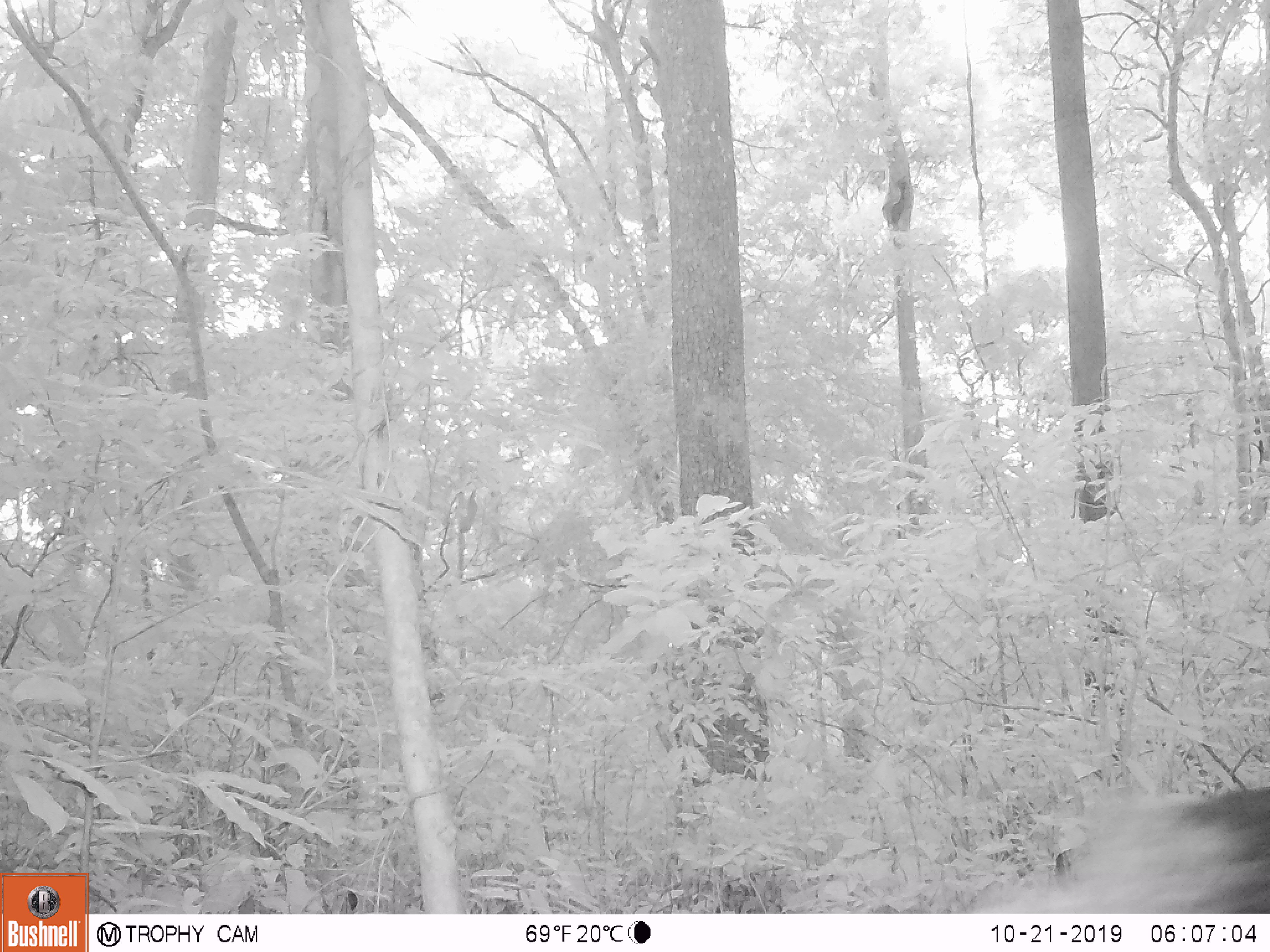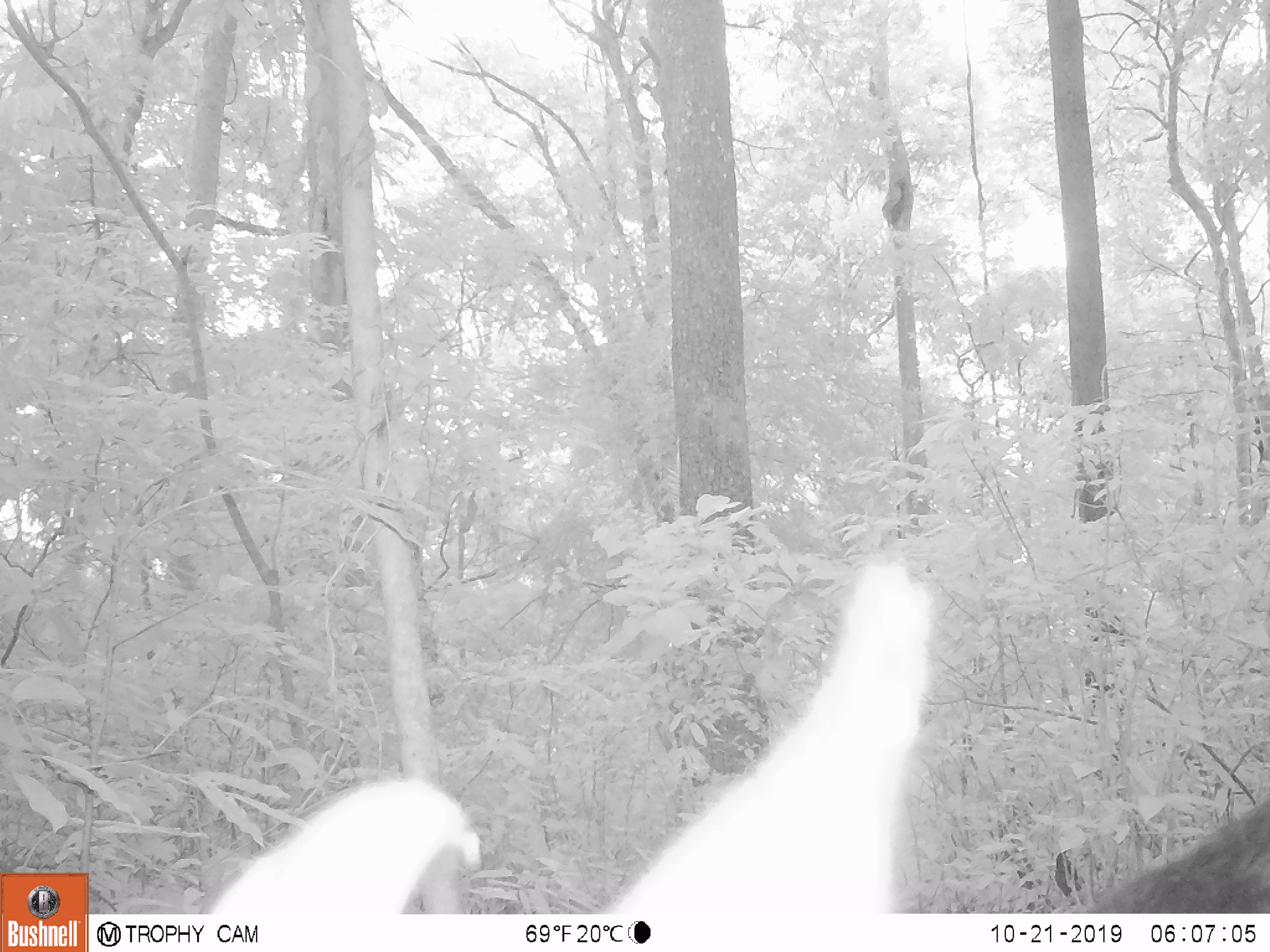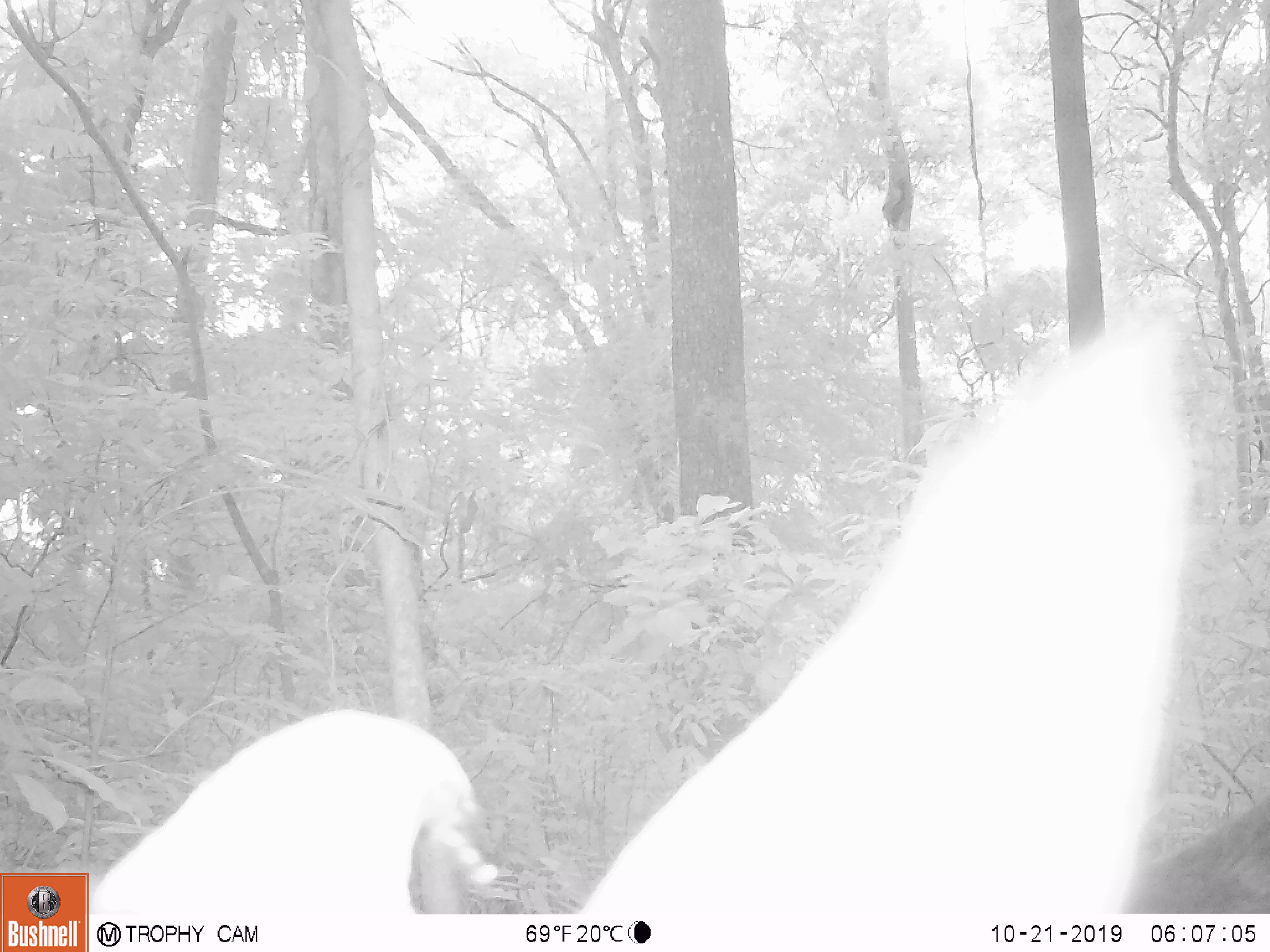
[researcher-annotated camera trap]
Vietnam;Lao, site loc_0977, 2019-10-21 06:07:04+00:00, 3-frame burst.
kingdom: Animalia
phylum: Chordata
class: Mammalia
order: Artiodactyla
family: Bovidae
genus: Capricornis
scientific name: Capricornis sumatraensis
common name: chinese serow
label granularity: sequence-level